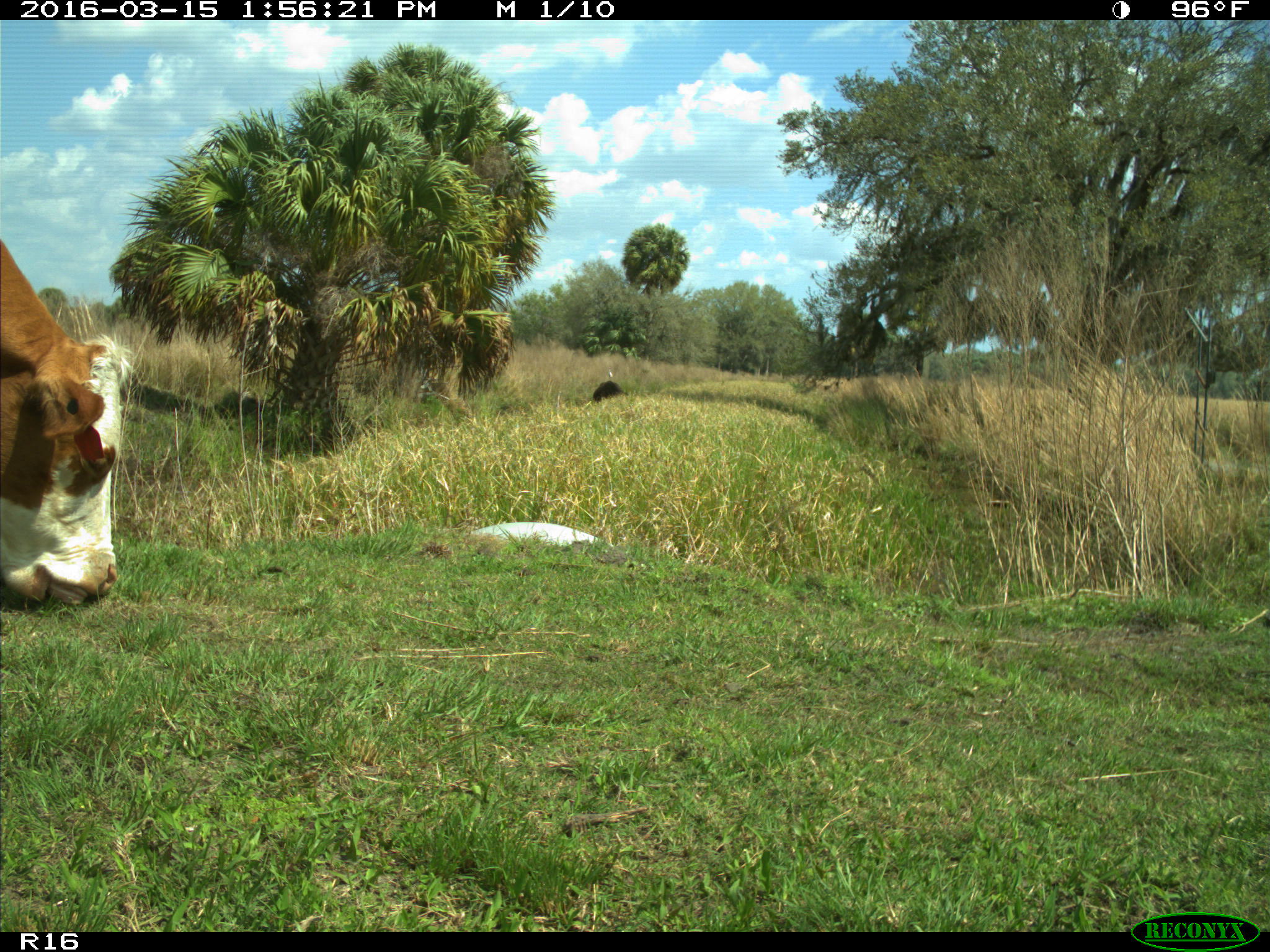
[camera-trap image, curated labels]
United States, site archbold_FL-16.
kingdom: Animalia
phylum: Chordata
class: Mammalia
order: Artiodactyla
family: Bovidae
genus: Bos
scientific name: Bos taurus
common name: domestic cow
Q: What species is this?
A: Bos taurus (domestic cow).